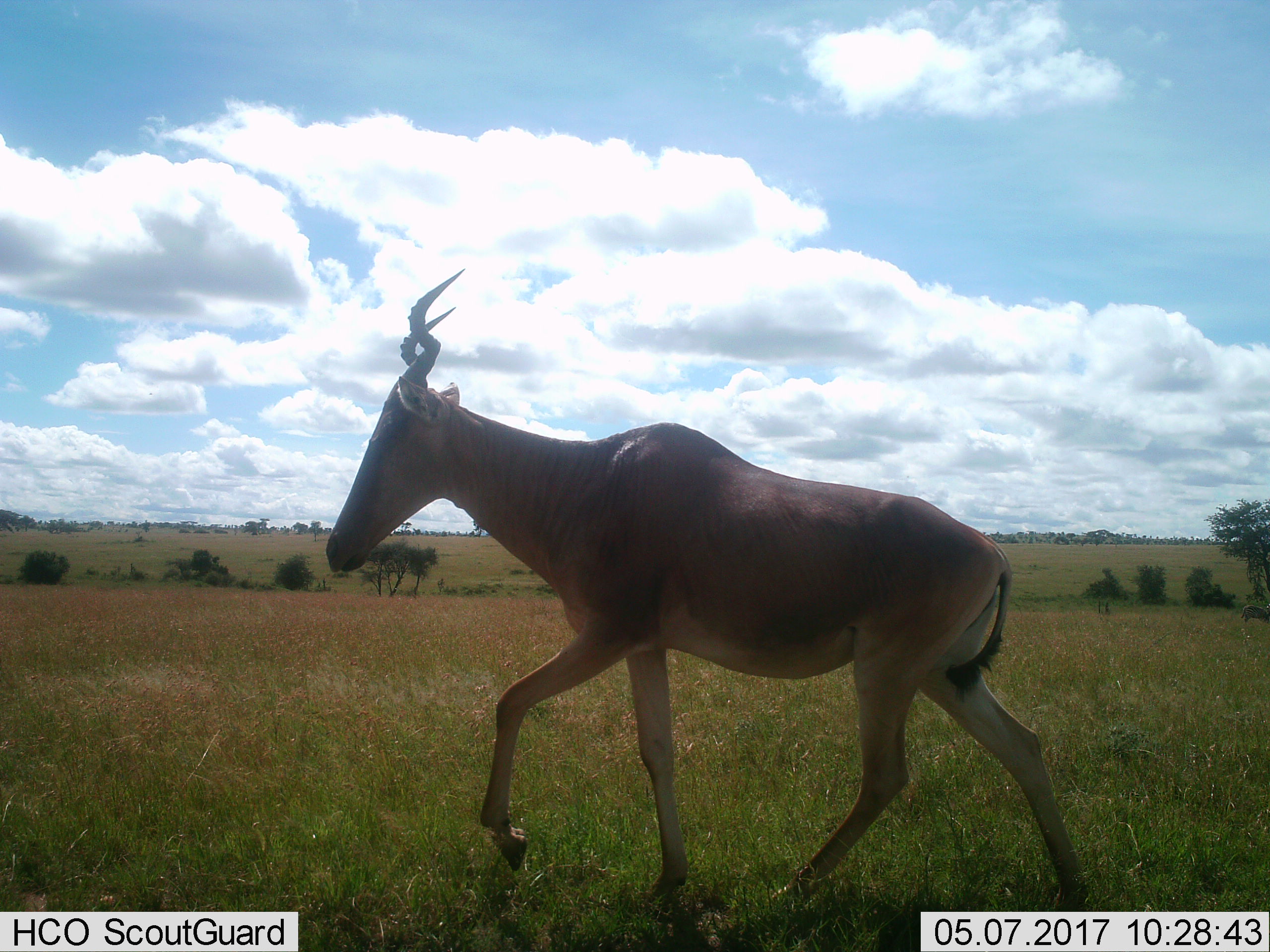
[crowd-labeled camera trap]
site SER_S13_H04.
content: unidentified animal